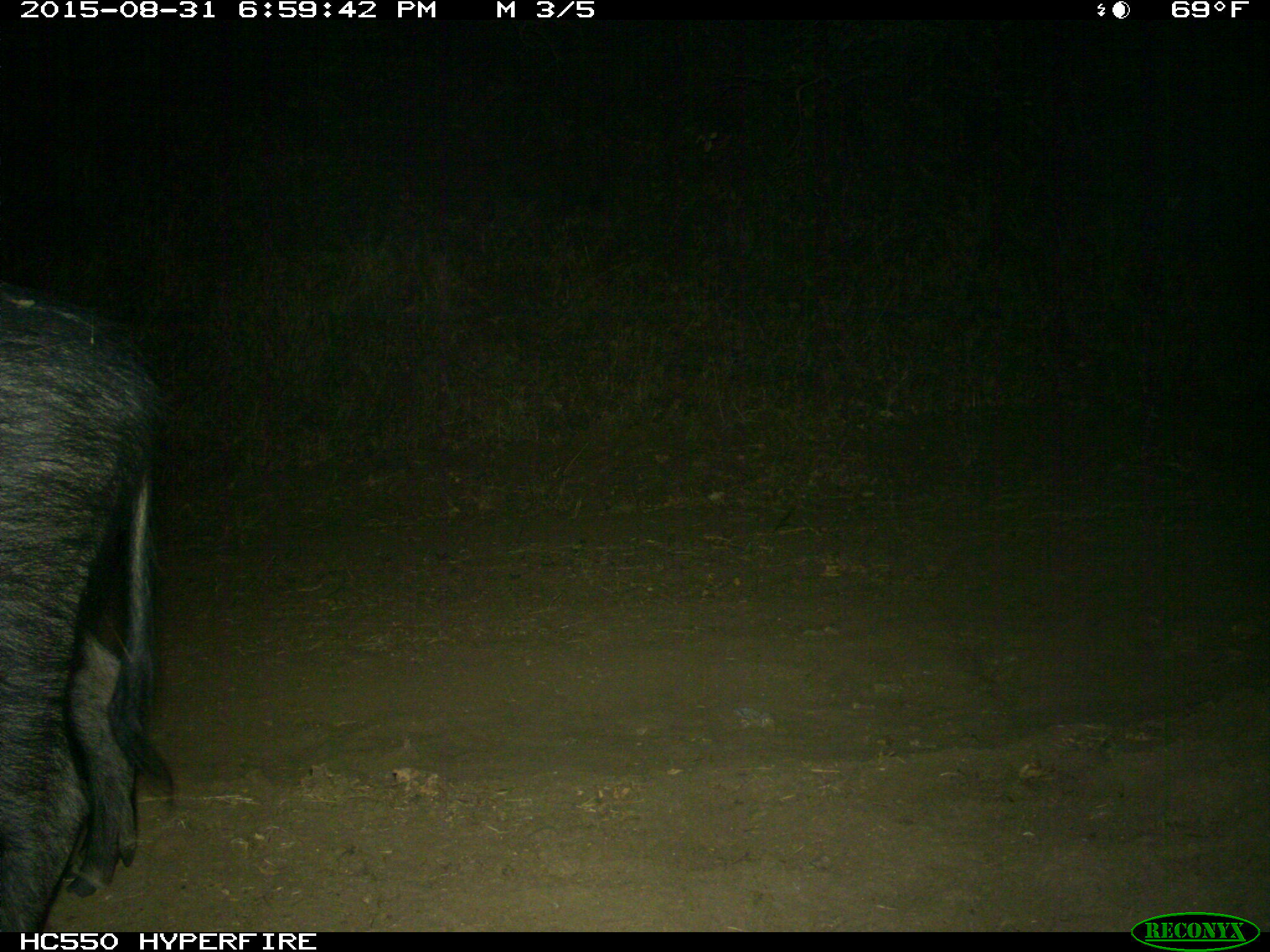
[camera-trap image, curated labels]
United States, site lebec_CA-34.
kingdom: Animalia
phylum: Chordata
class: Mammalia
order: Artiodactyla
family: Suidae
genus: Sus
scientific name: Sus scrofa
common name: wild boar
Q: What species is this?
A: Sus scrofa (wild boar).